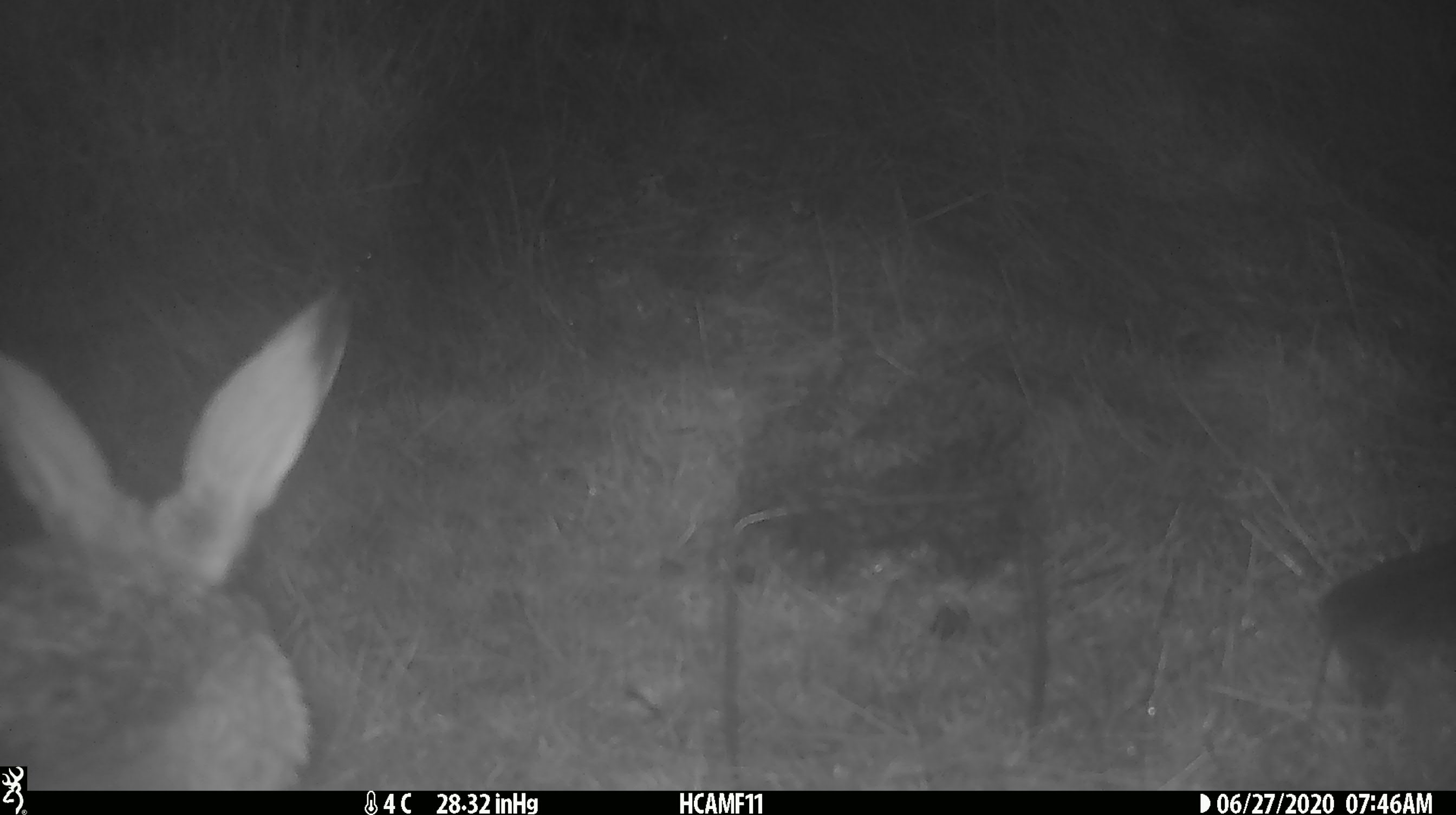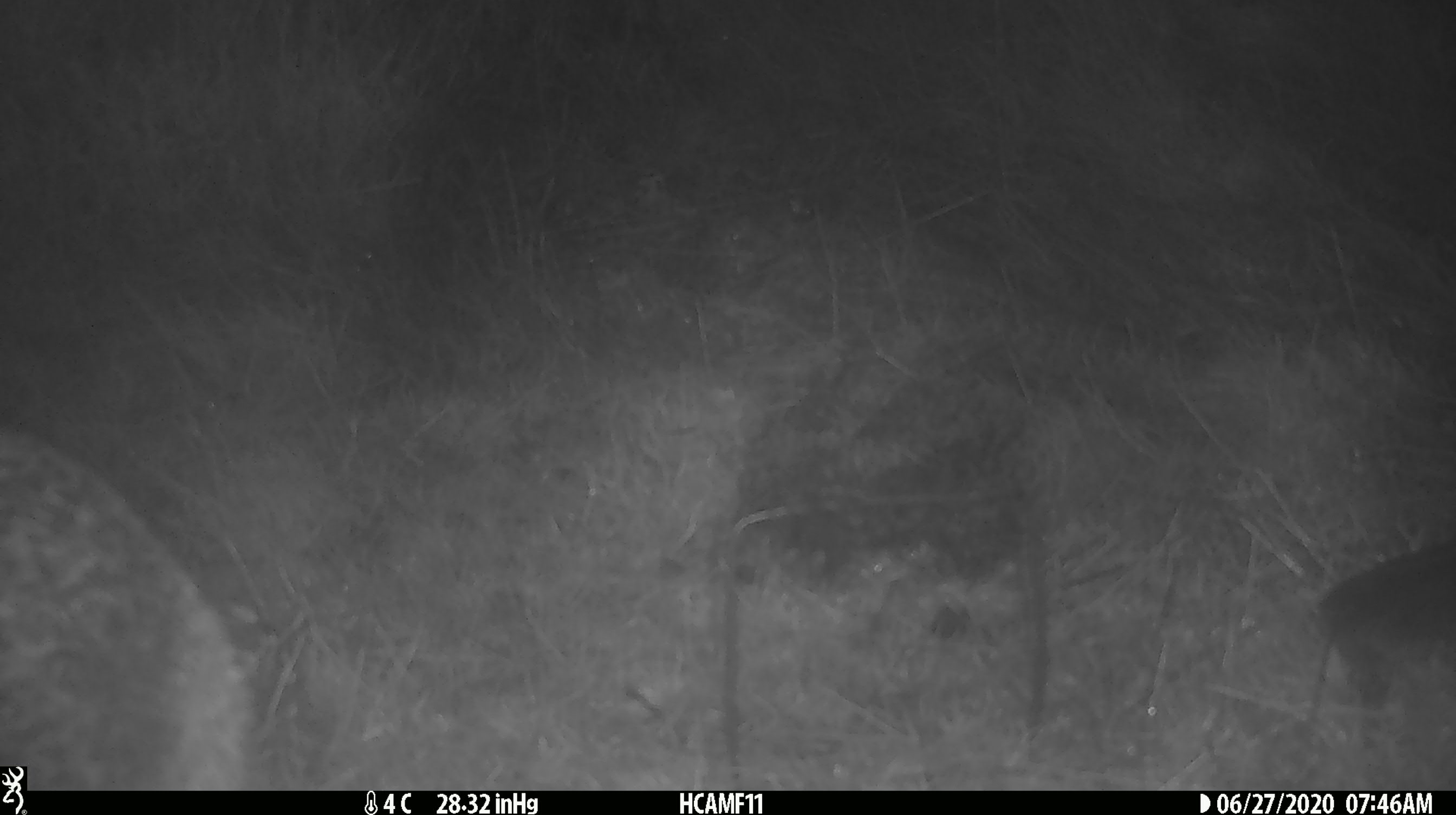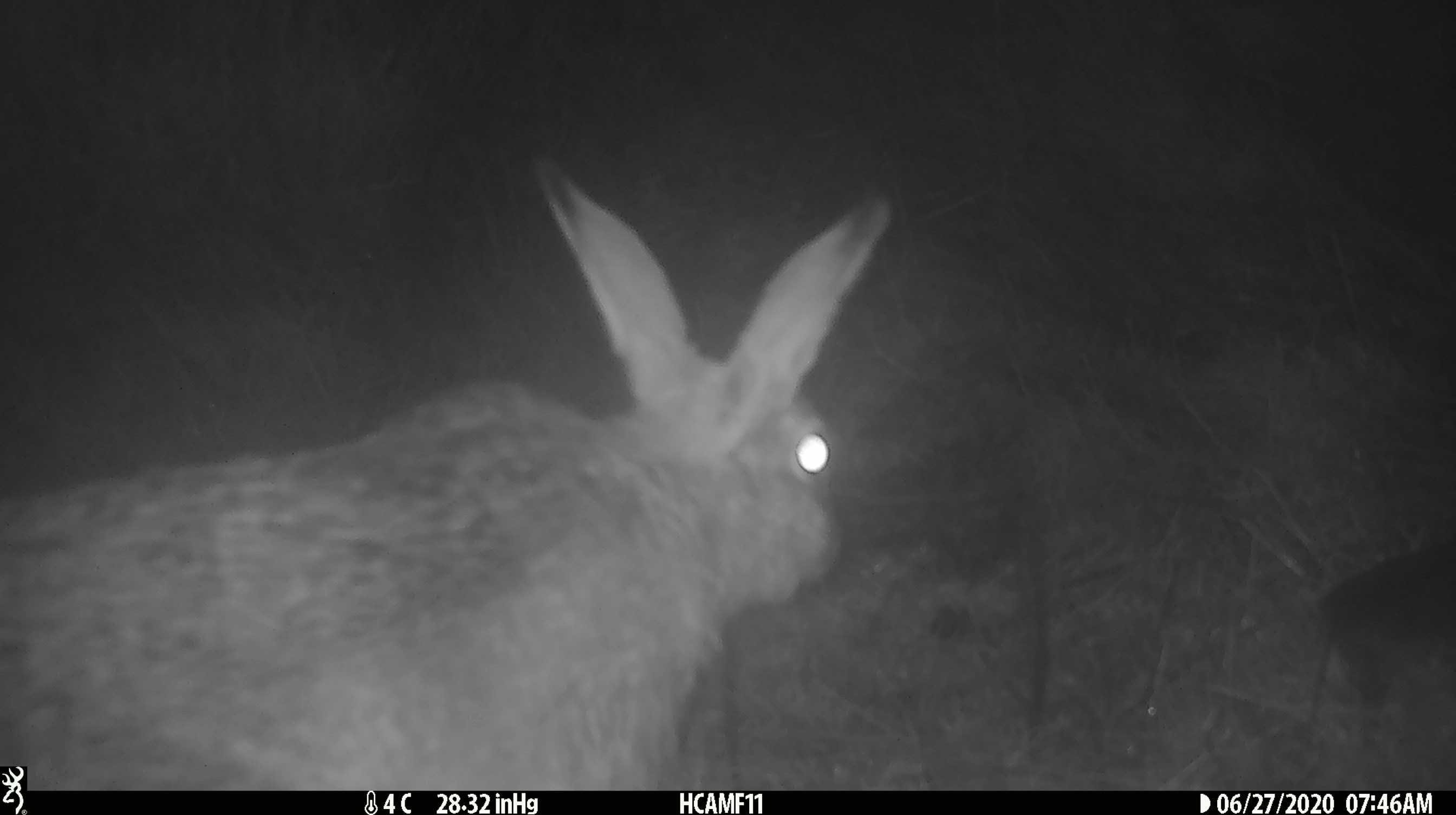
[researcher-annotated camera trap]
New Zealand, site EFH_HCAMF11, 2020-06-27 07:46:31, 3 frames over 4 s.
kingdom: Animalia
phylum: Chordata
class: Mammalia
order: Lagomorpha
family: Leporidae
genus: Lepus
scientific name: Lepus europaeus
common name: brown hare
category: hare